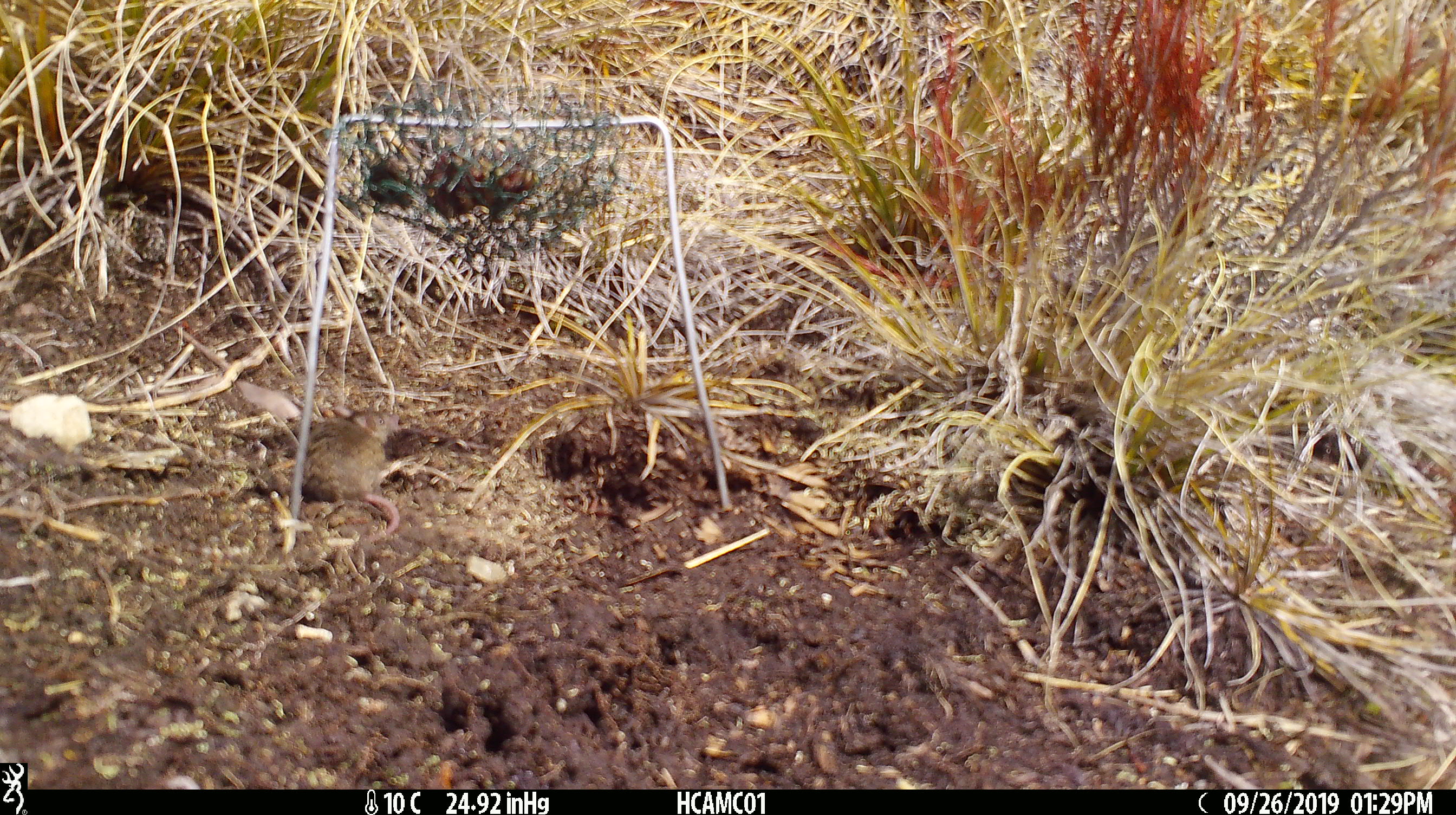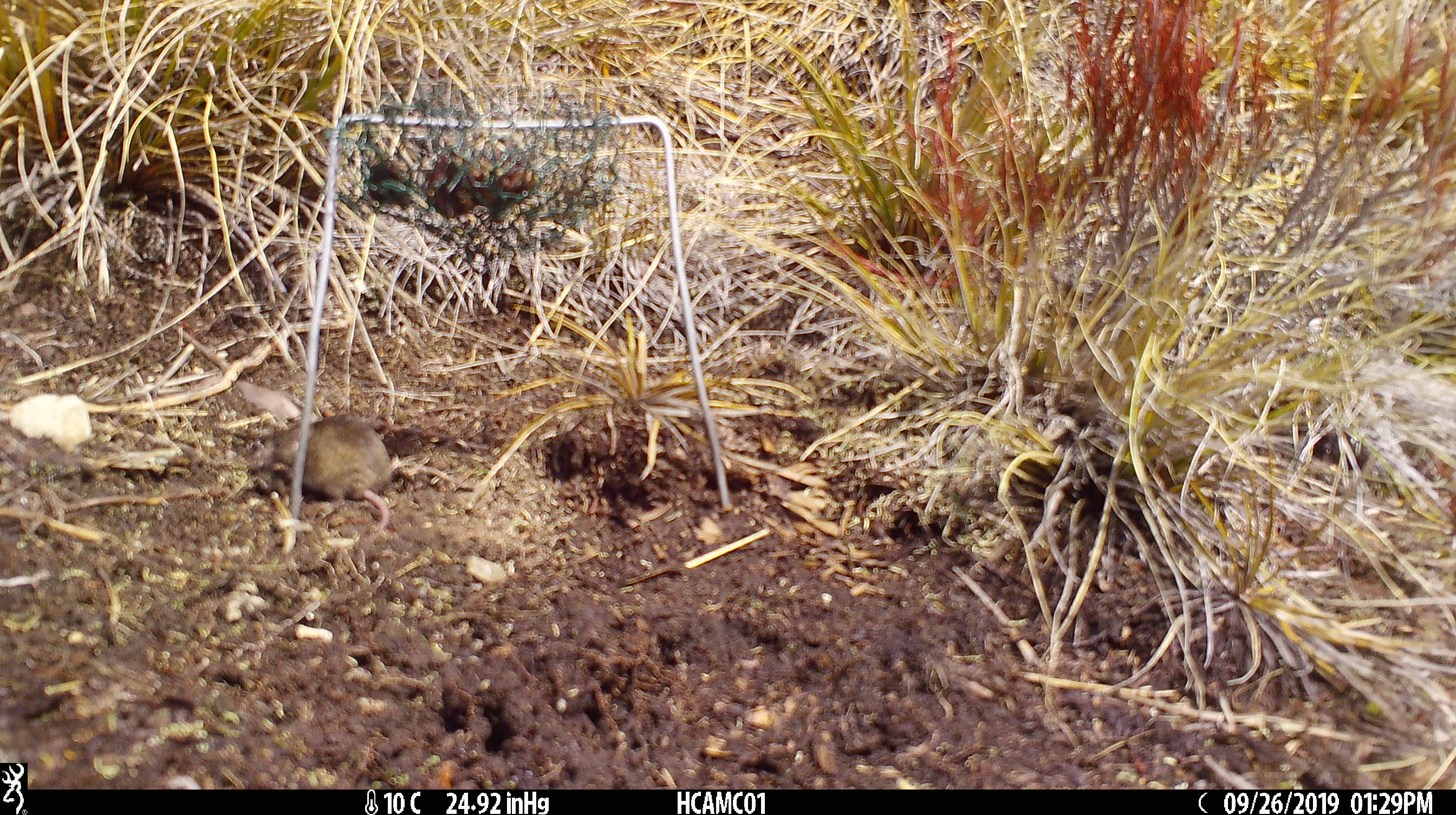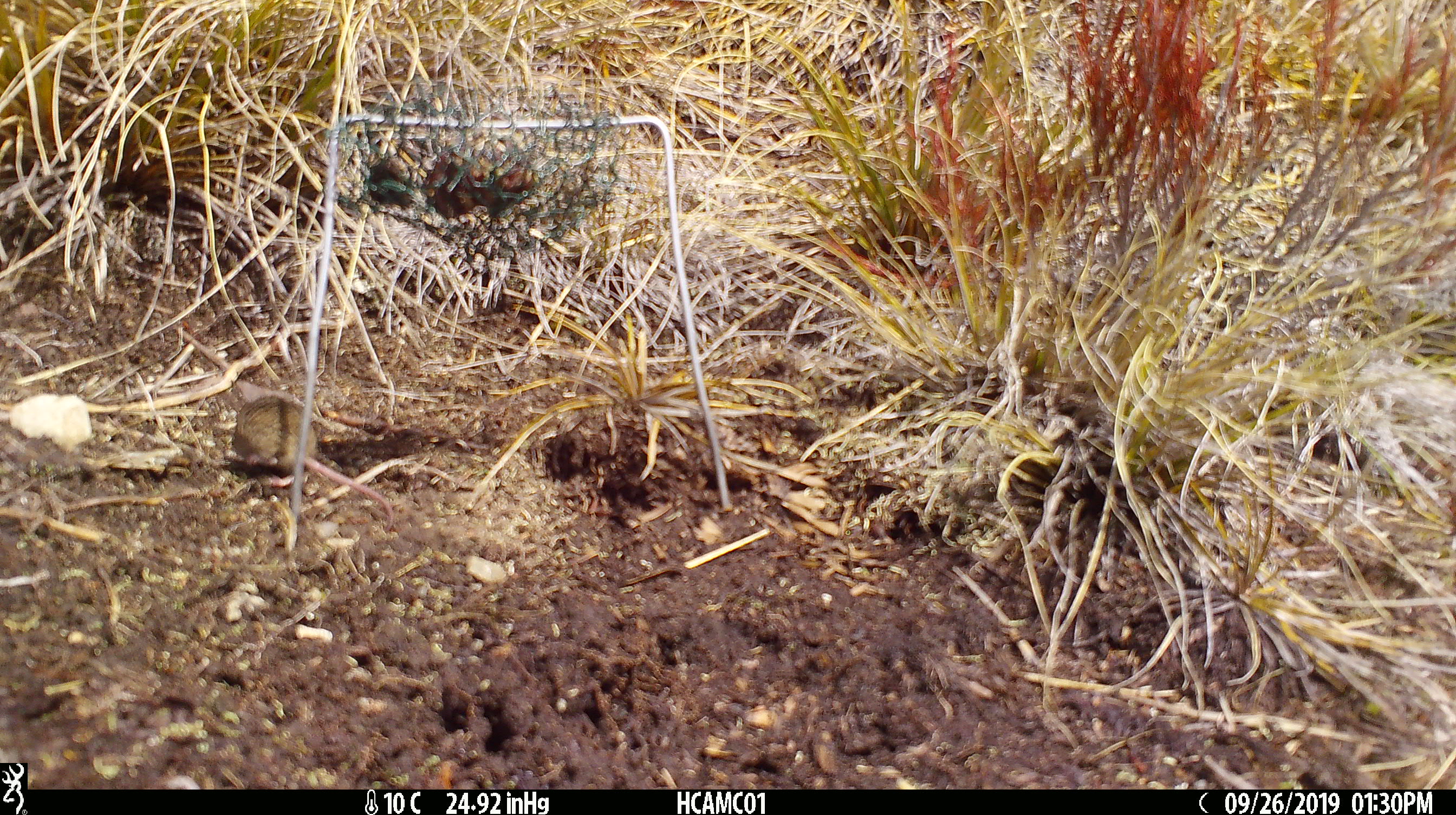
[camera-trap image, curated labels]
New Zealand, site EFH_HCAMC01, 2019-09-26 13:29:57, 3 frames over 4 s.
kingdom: Animalia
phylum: Chordata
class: Mammalia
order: Rodentia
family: Muridae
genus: Mus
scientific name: Mus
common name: mouse